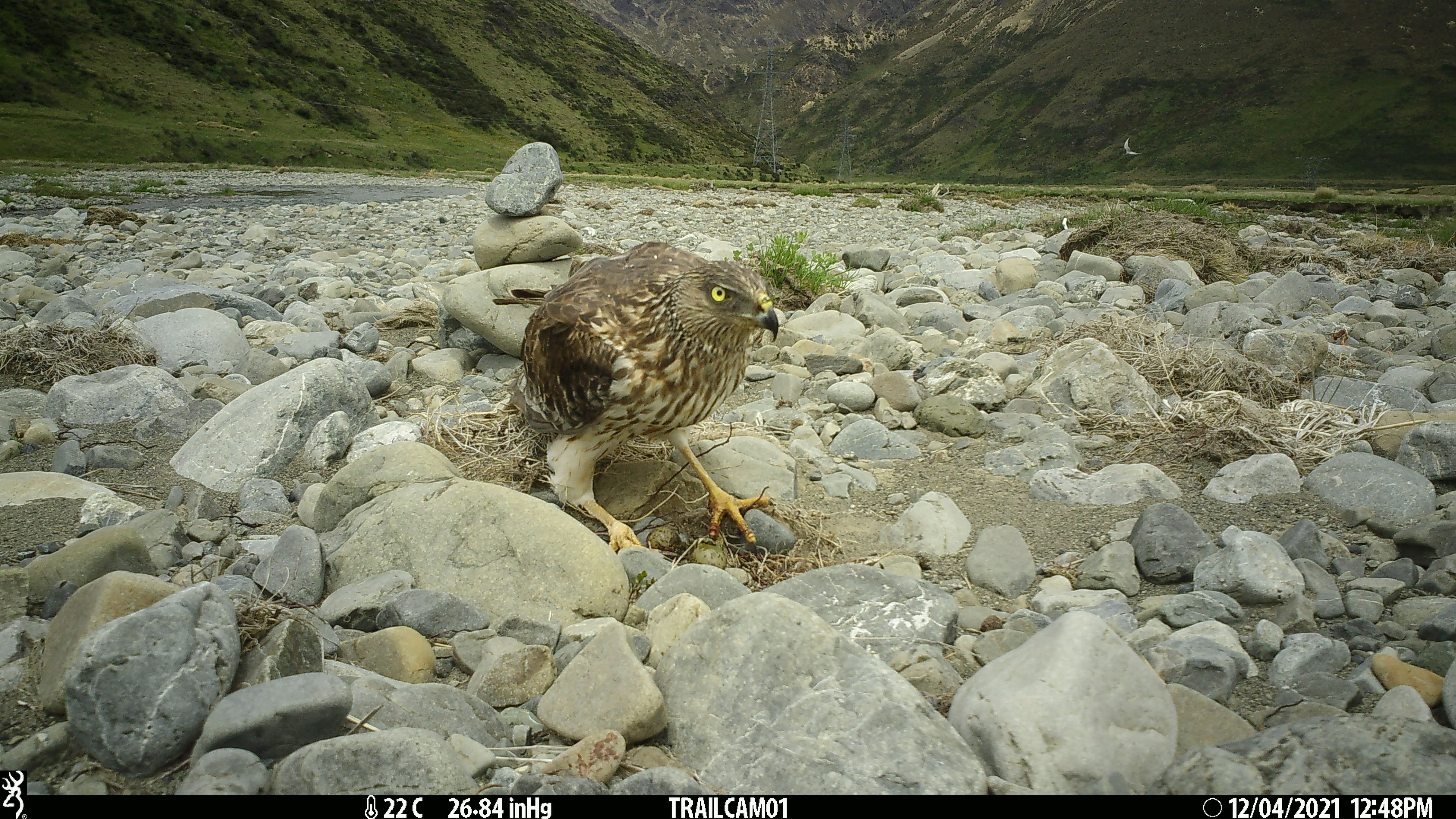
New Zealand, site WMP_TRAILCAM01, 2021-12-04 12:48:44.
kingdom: Animalia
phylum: Chordata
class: Aves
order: Accipitriformes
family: Accipitridae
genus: Circus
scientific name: Circus approximans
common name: swamp harrier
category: harrier